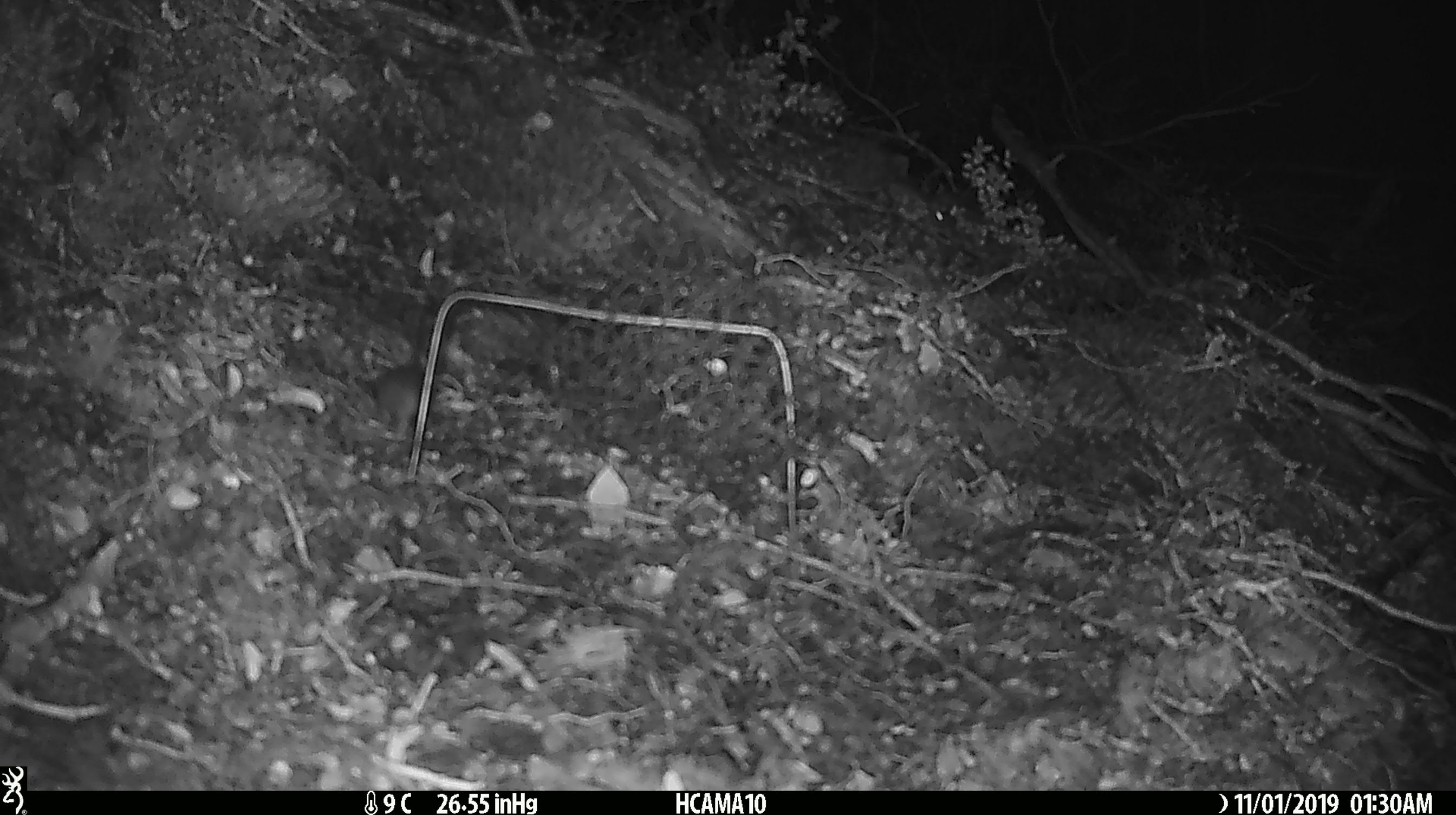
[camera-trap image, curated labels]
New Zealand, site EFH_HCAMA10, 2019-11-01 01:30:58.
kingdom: Animalia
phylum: Chordata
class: Mammalia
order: Rodentia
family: Muridae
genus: Mus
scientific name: Mus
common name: mouse